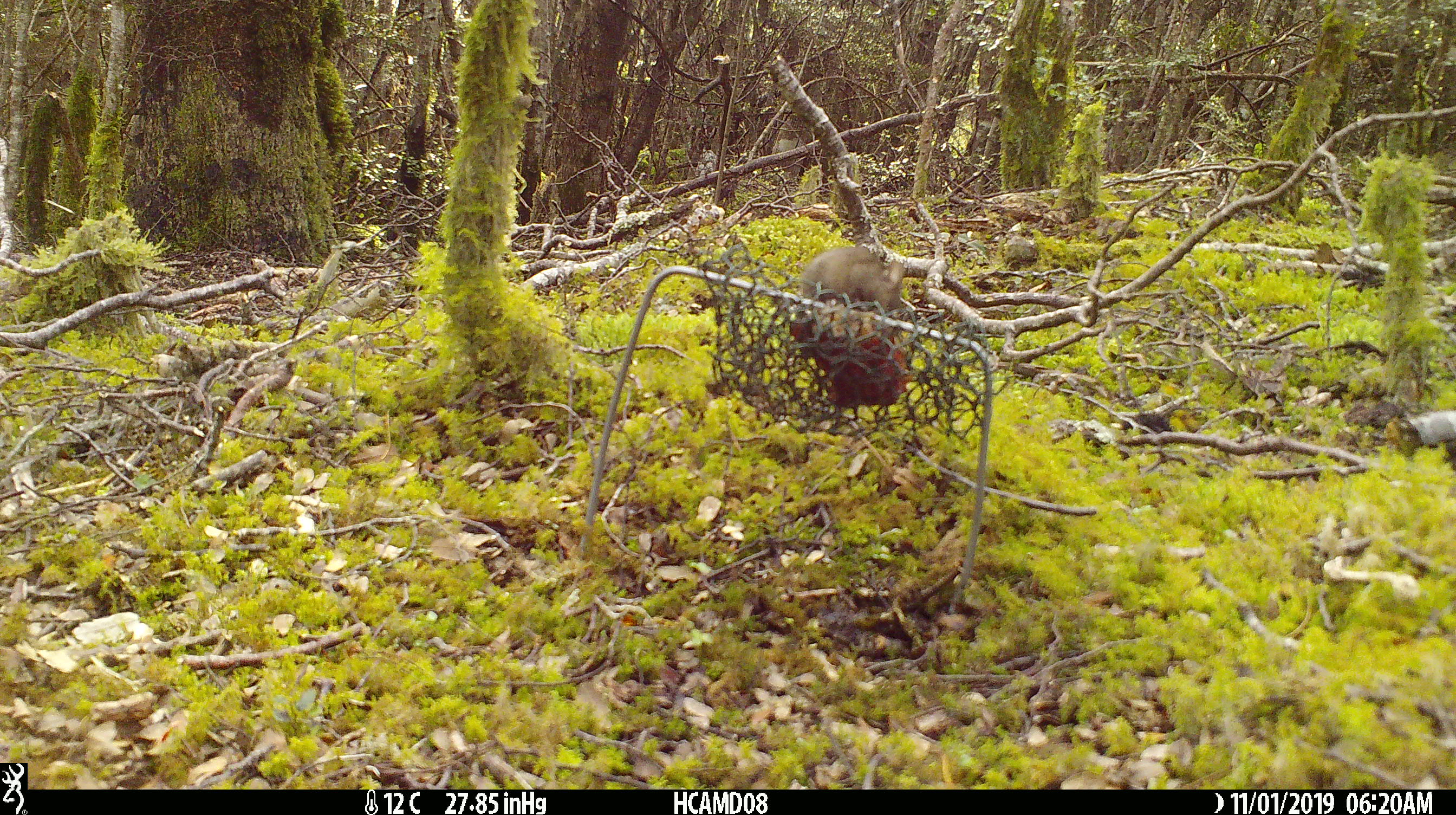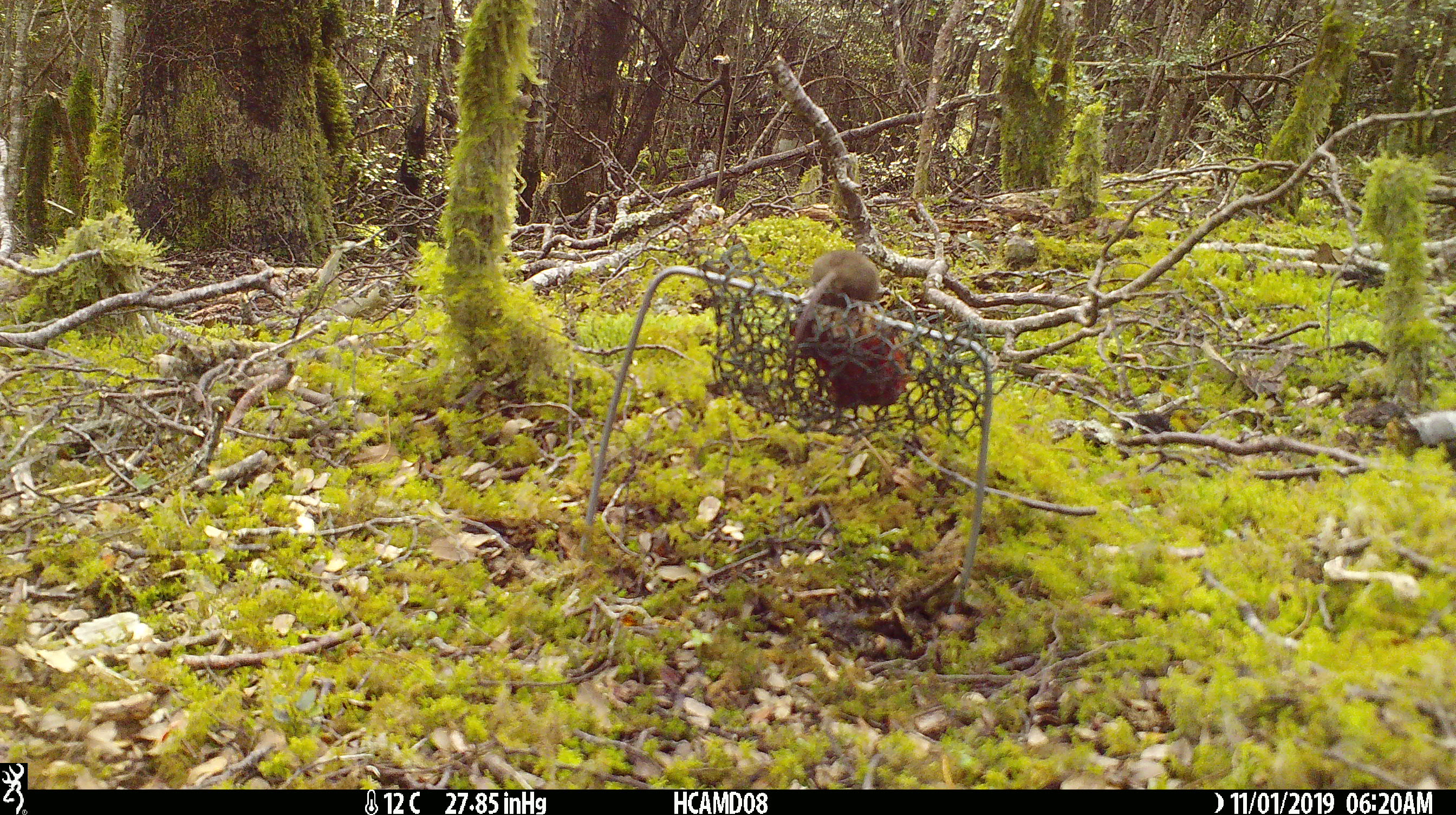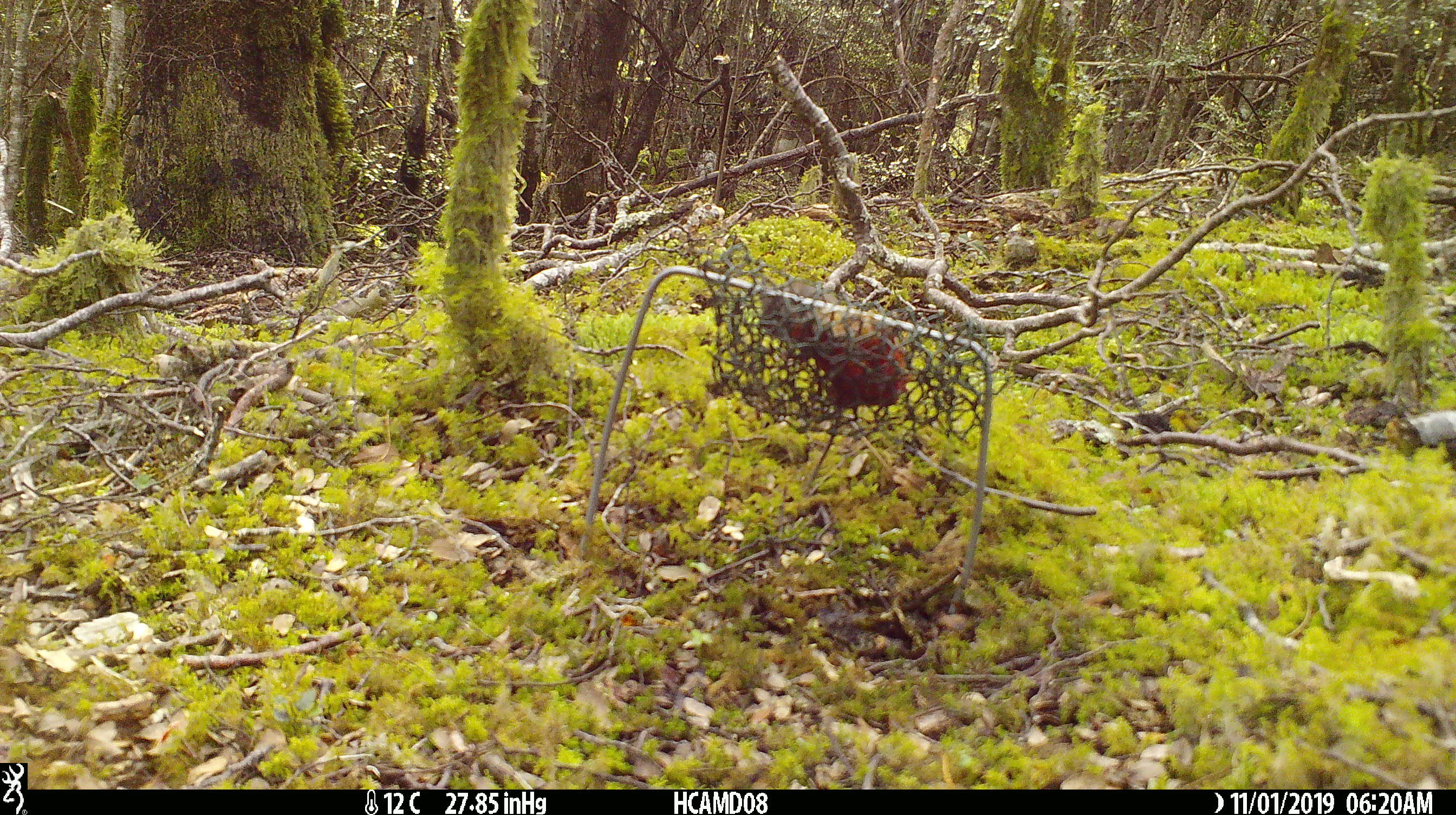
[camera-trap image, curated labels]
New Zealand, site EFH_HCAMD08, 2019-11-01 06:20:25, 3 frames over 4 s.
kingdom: Animalia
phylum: Chordata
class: Mammalia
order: Rodentia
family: Muridae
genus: Mus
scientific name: Mus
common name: mouse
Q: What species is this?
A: Mouse (Mus).